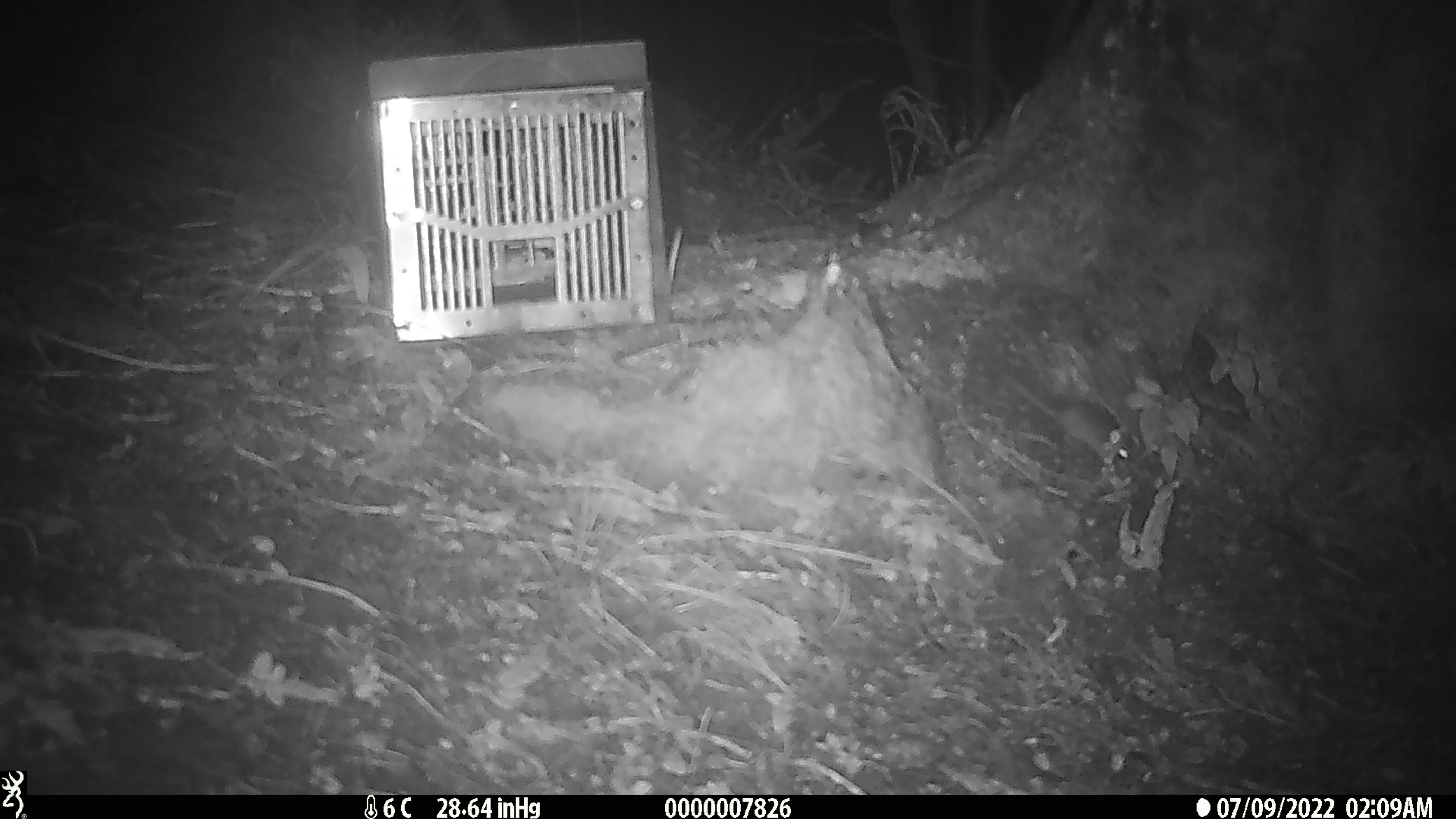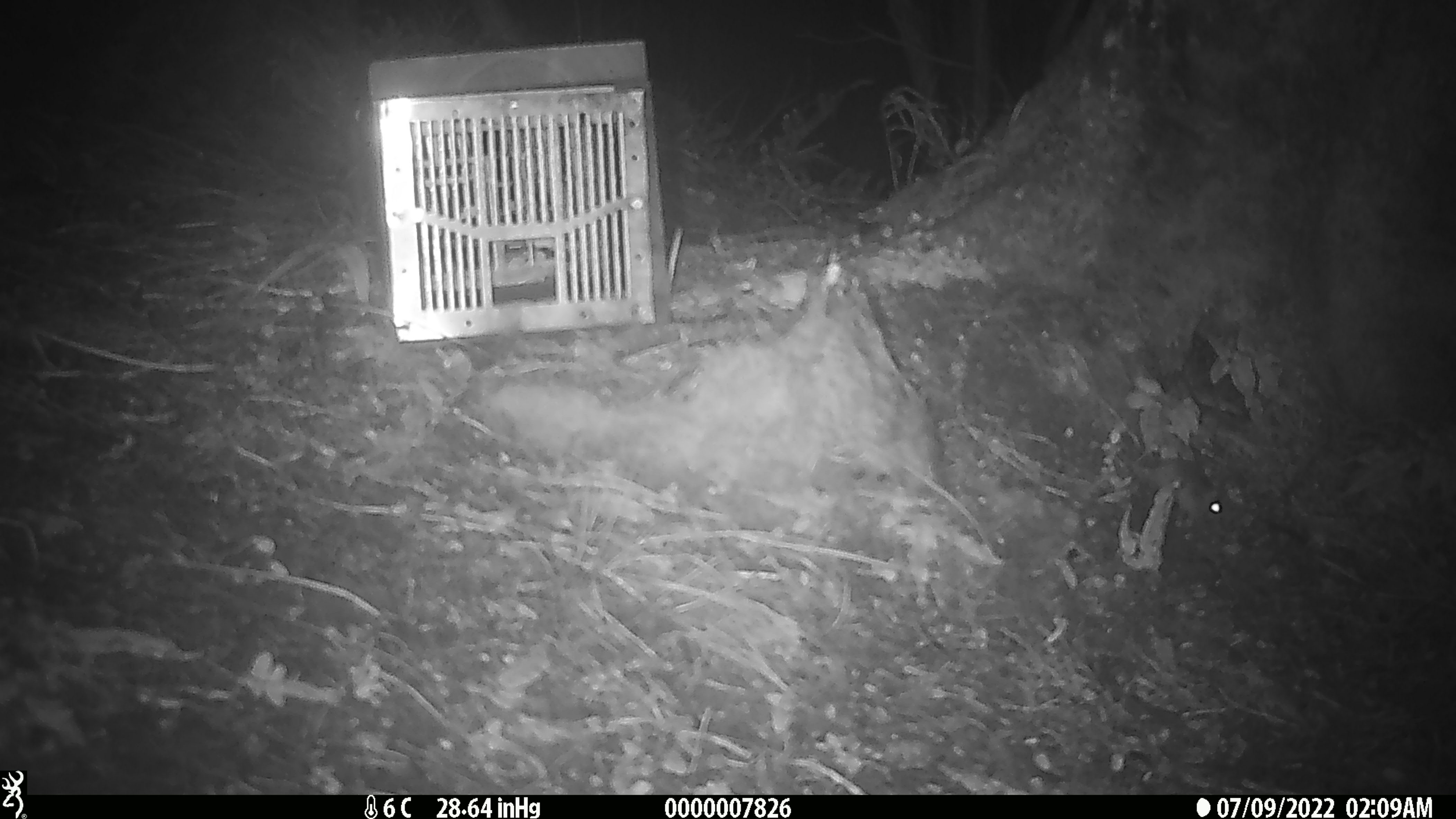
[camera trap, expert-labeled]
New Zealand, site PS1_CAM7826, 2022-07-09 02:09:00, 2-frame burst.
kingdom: Animalia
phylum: Chordata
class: Mammalia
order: Rodentia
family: Muridae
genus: Mus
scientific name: Mus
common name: mouse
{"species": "mouse (Mus)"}